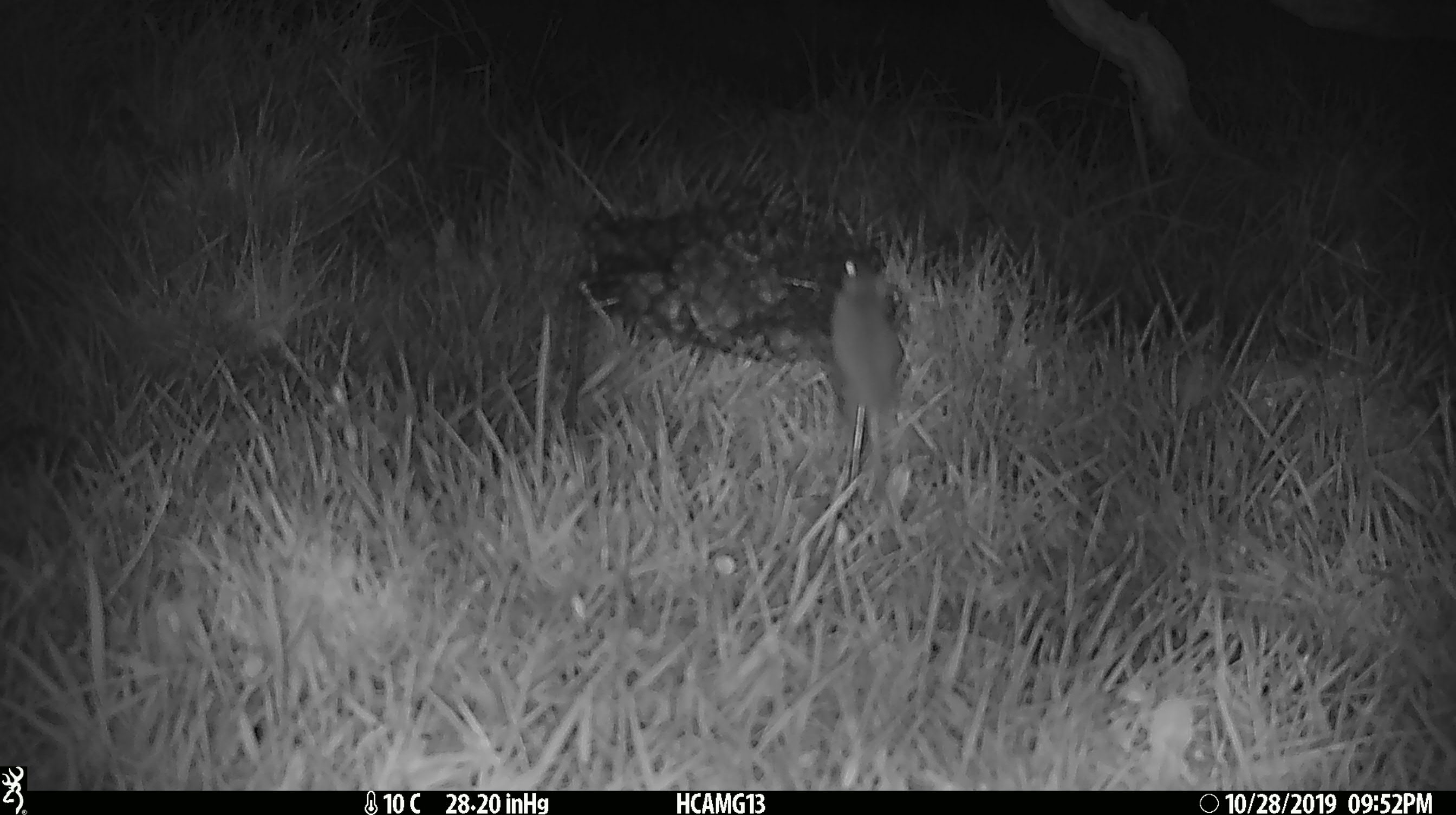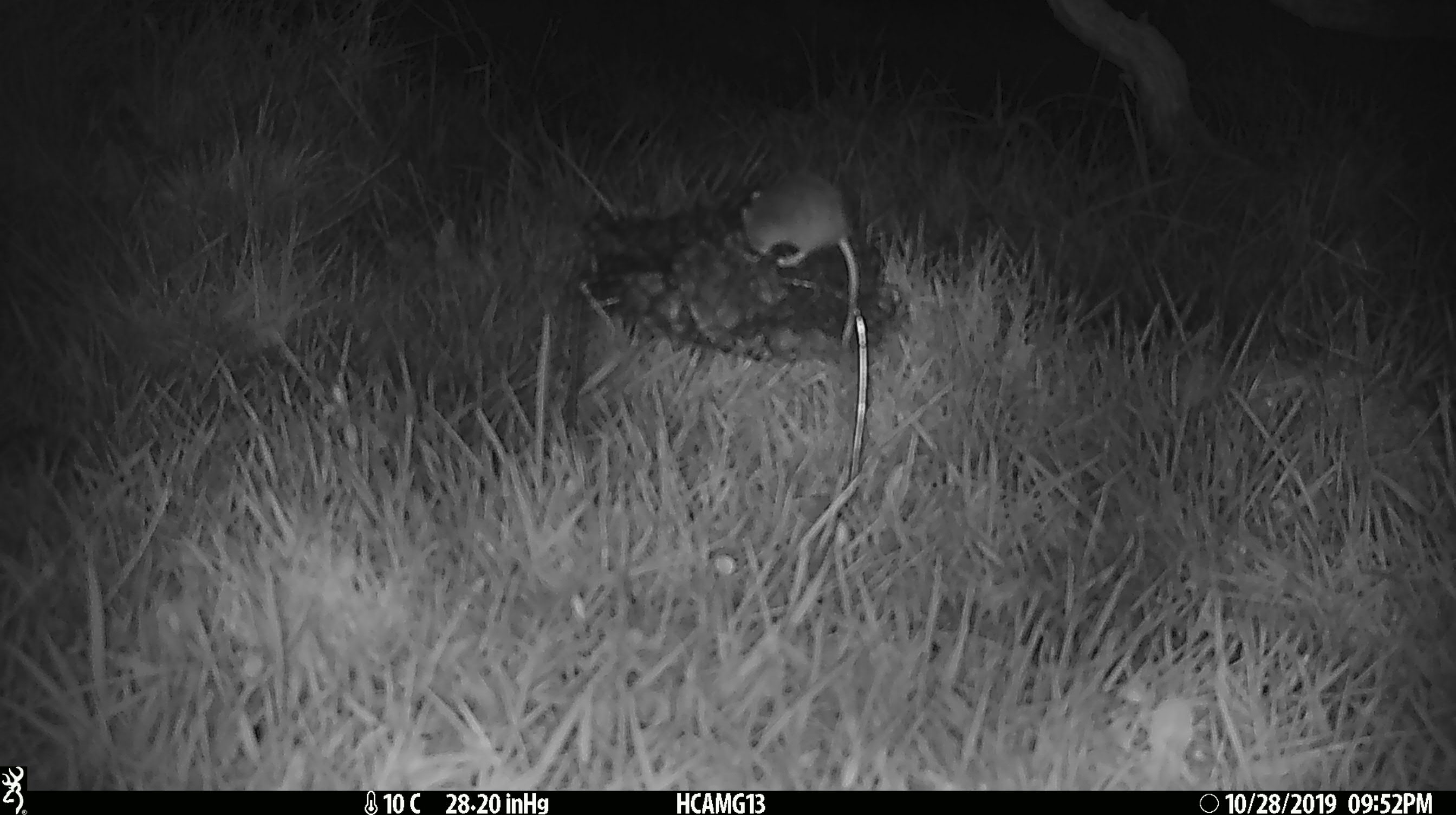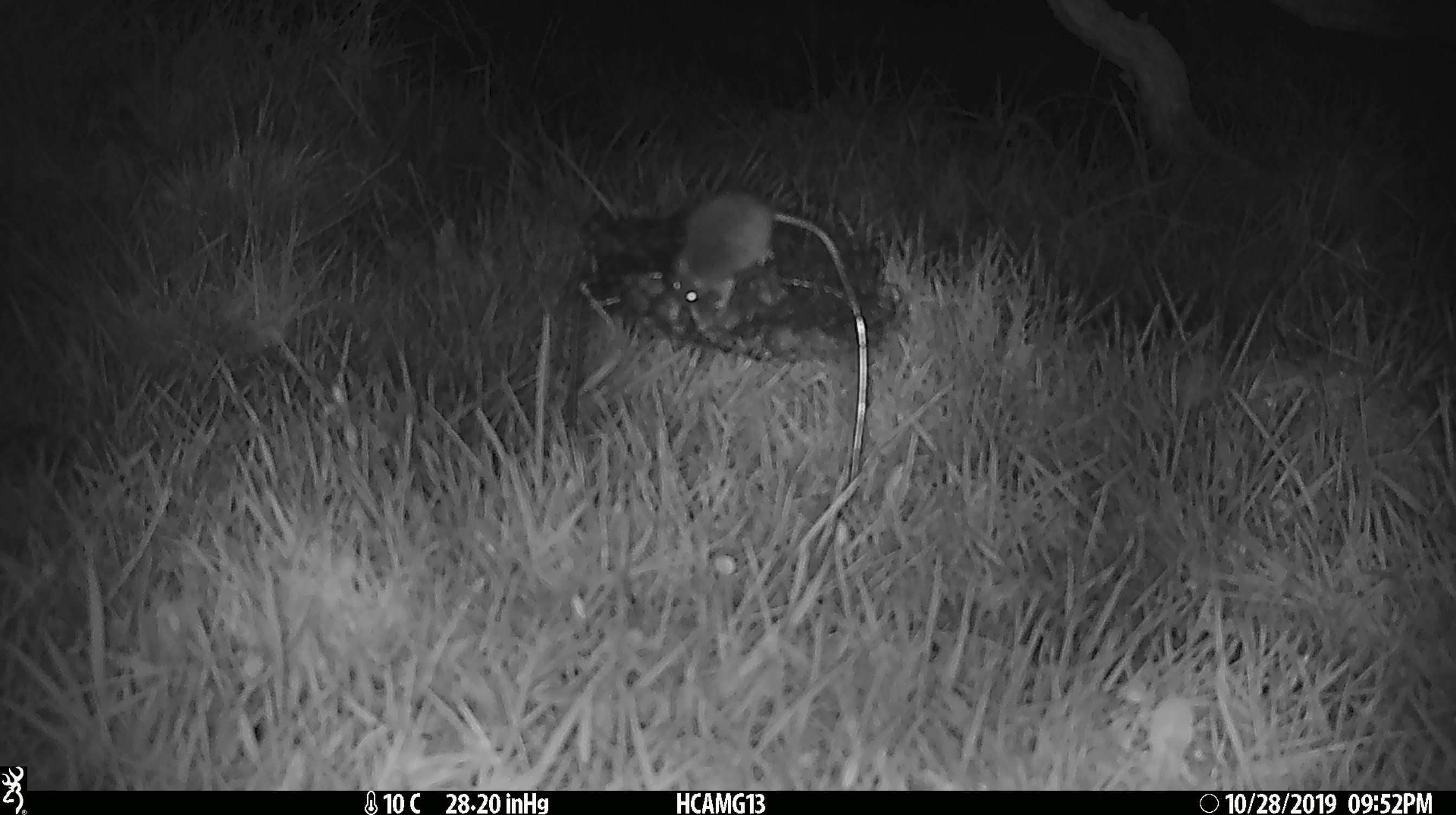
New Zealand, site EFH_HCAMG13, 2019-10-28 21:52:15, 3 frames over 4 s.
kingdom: Animalia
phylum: Chordata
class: Mammalia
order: Rodentia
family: Muridae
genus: Mus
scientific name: Mus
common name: mouse